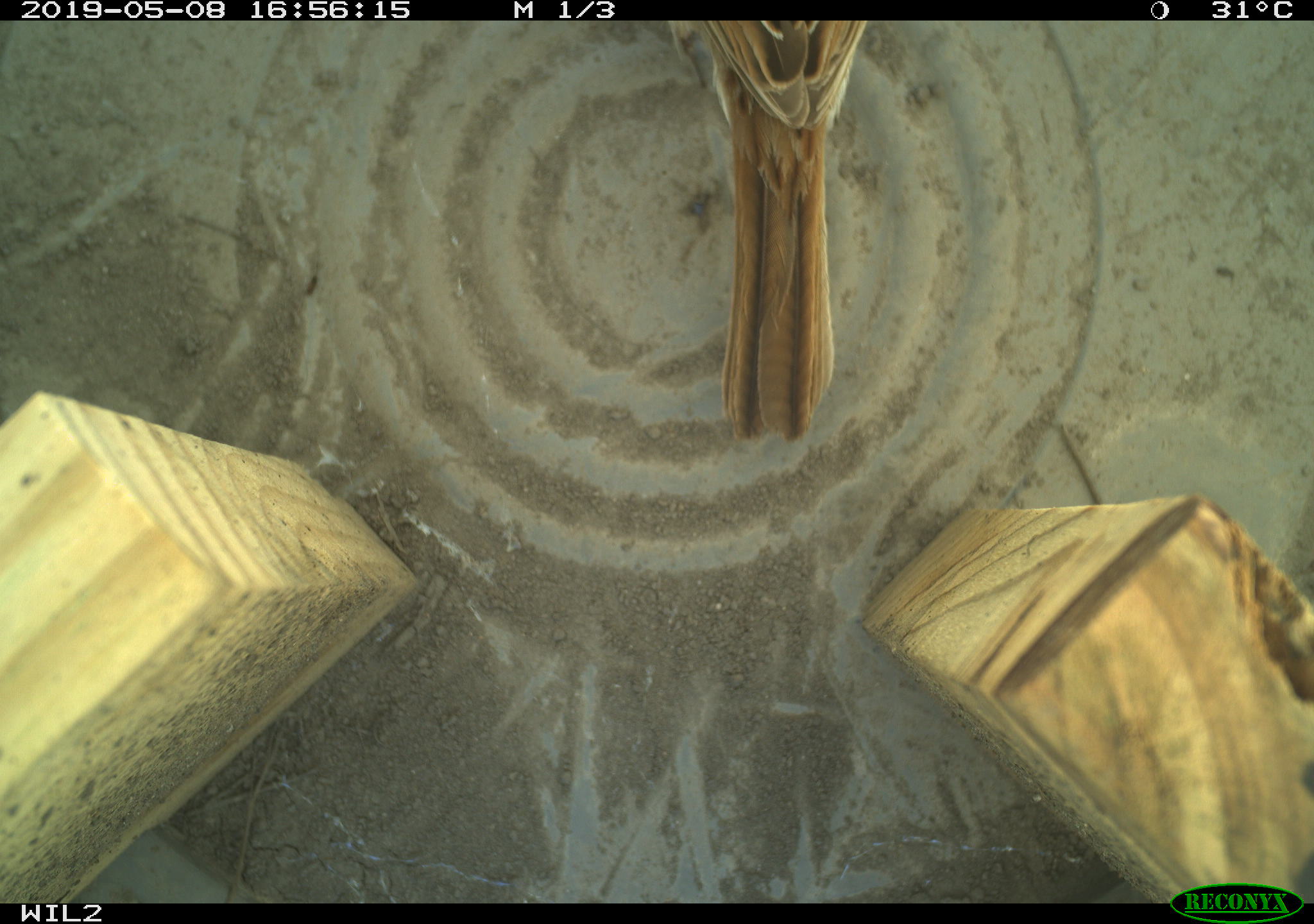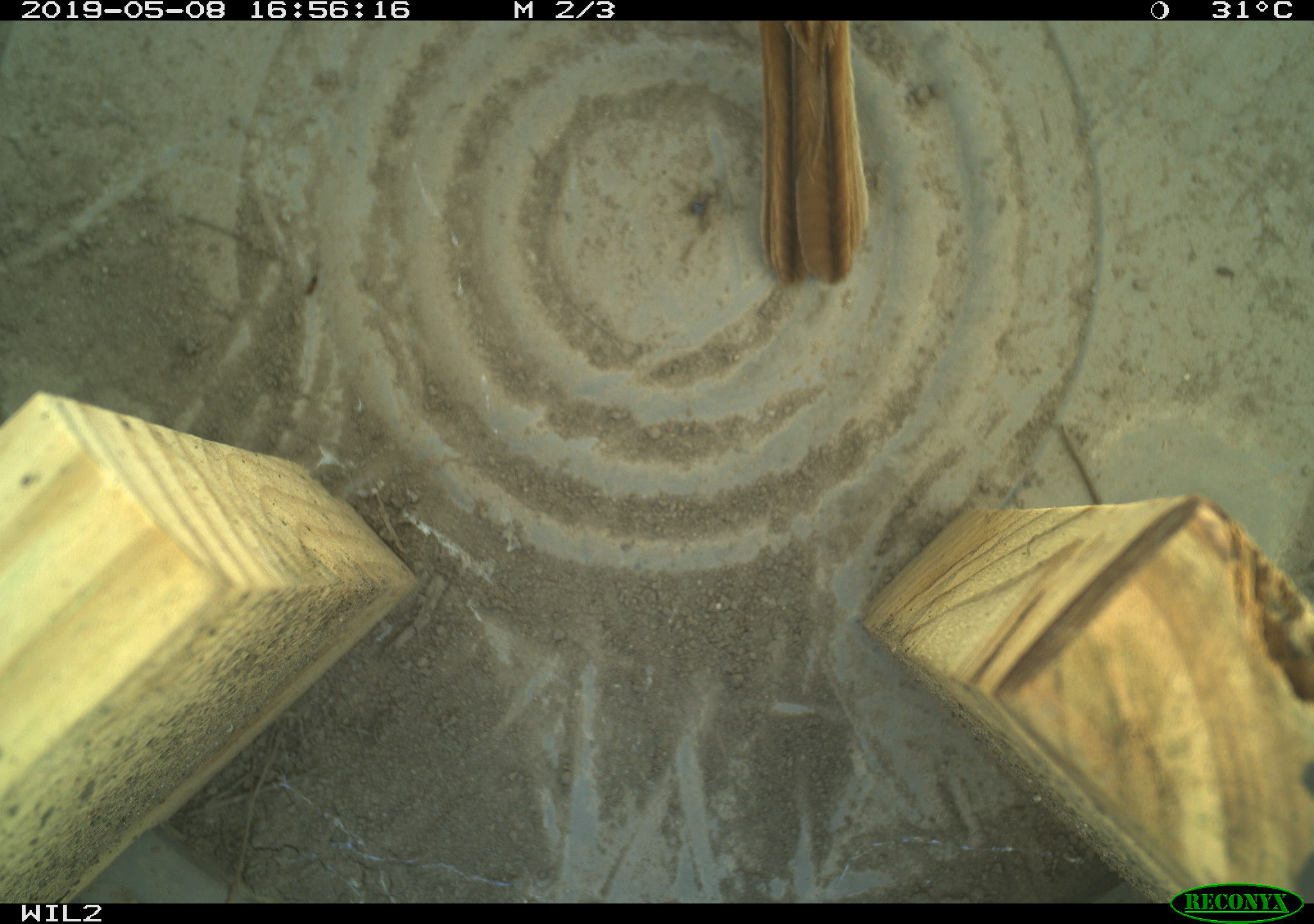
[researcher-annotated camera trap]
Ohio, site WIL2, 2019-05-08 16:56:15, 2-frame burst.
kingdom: Animalia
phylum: Chordata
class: Aves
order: Passeriformes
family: Passerellidae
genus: Melospiza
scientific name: Melospiza melodia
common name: song sparrow